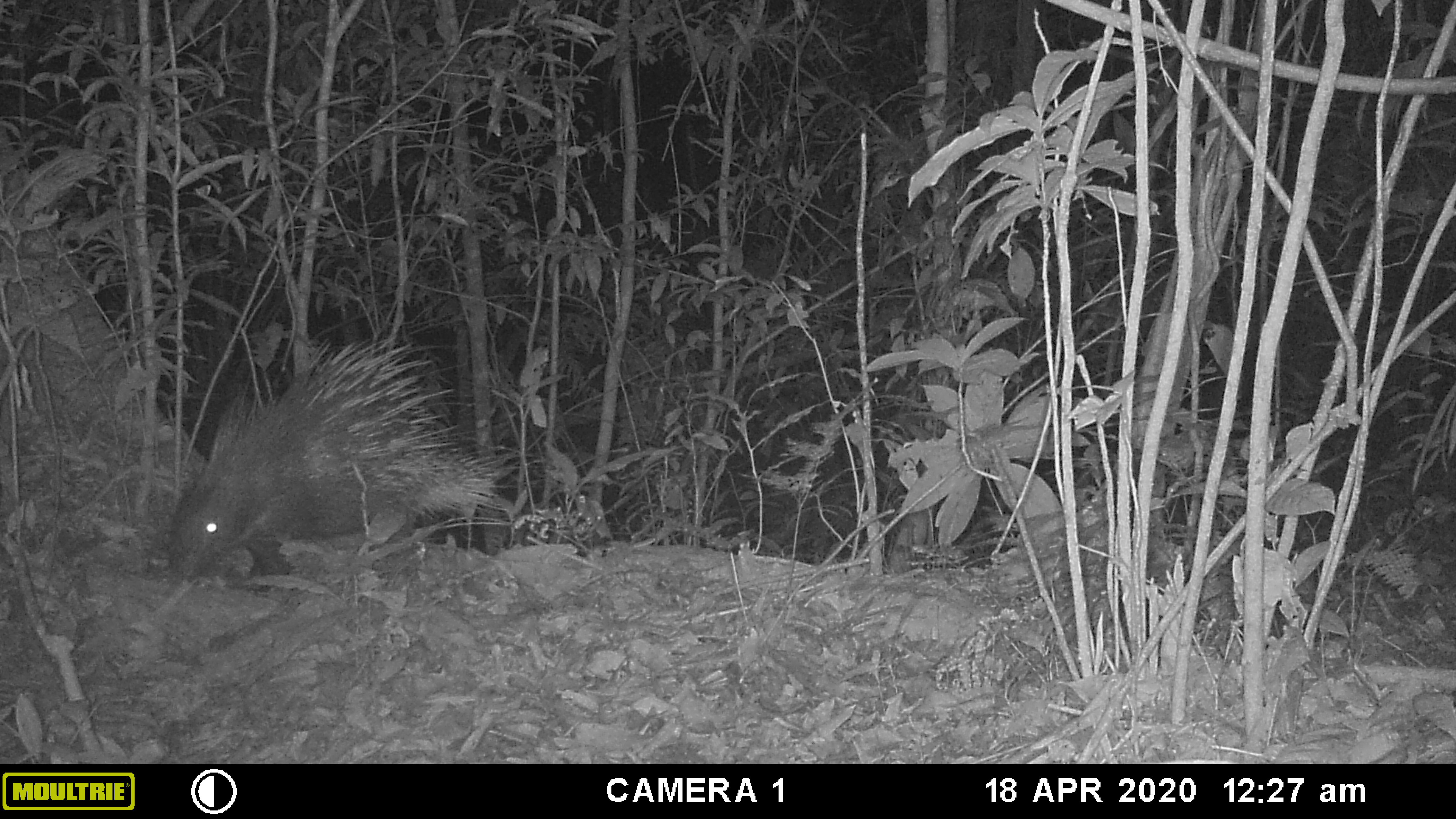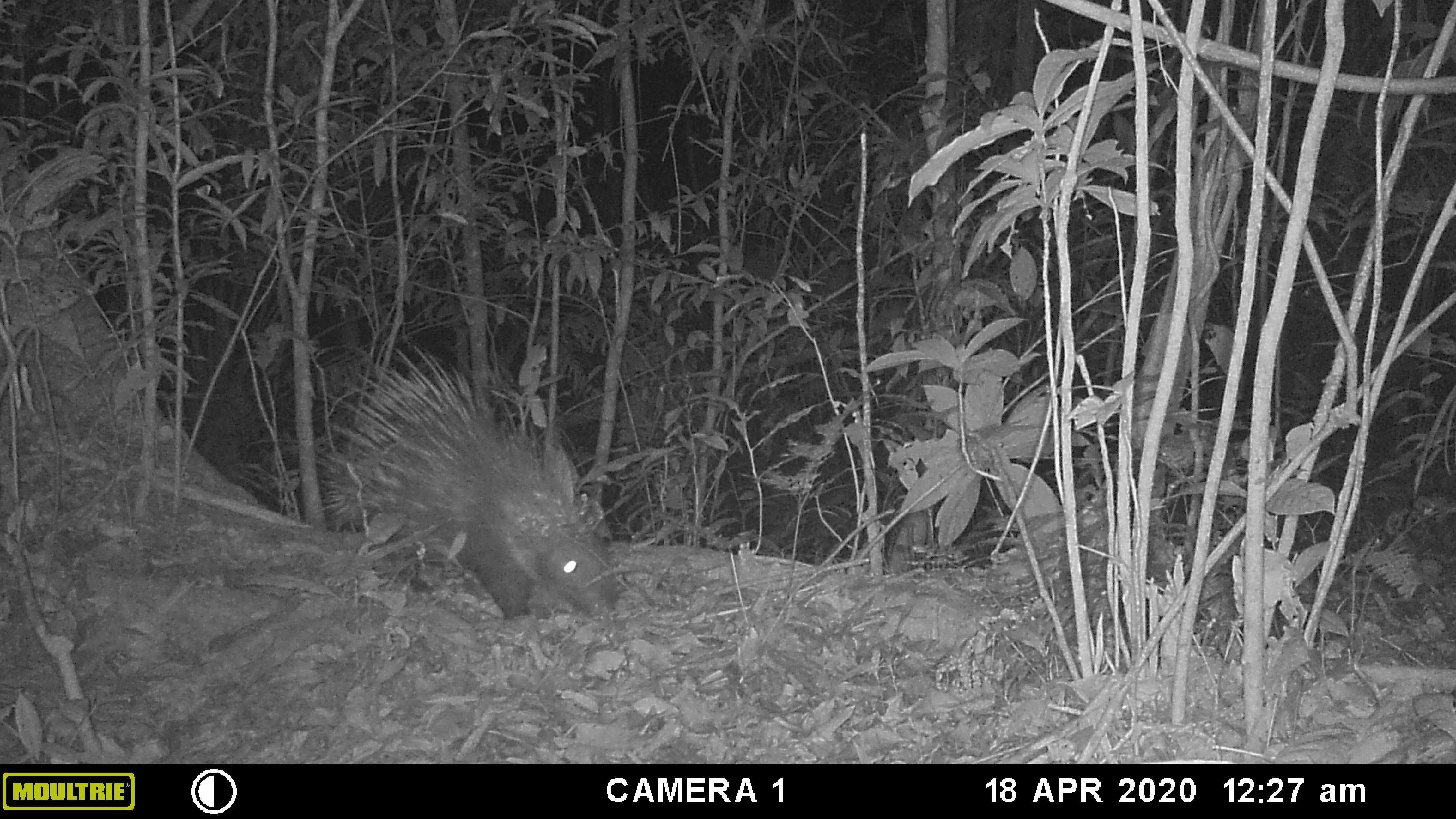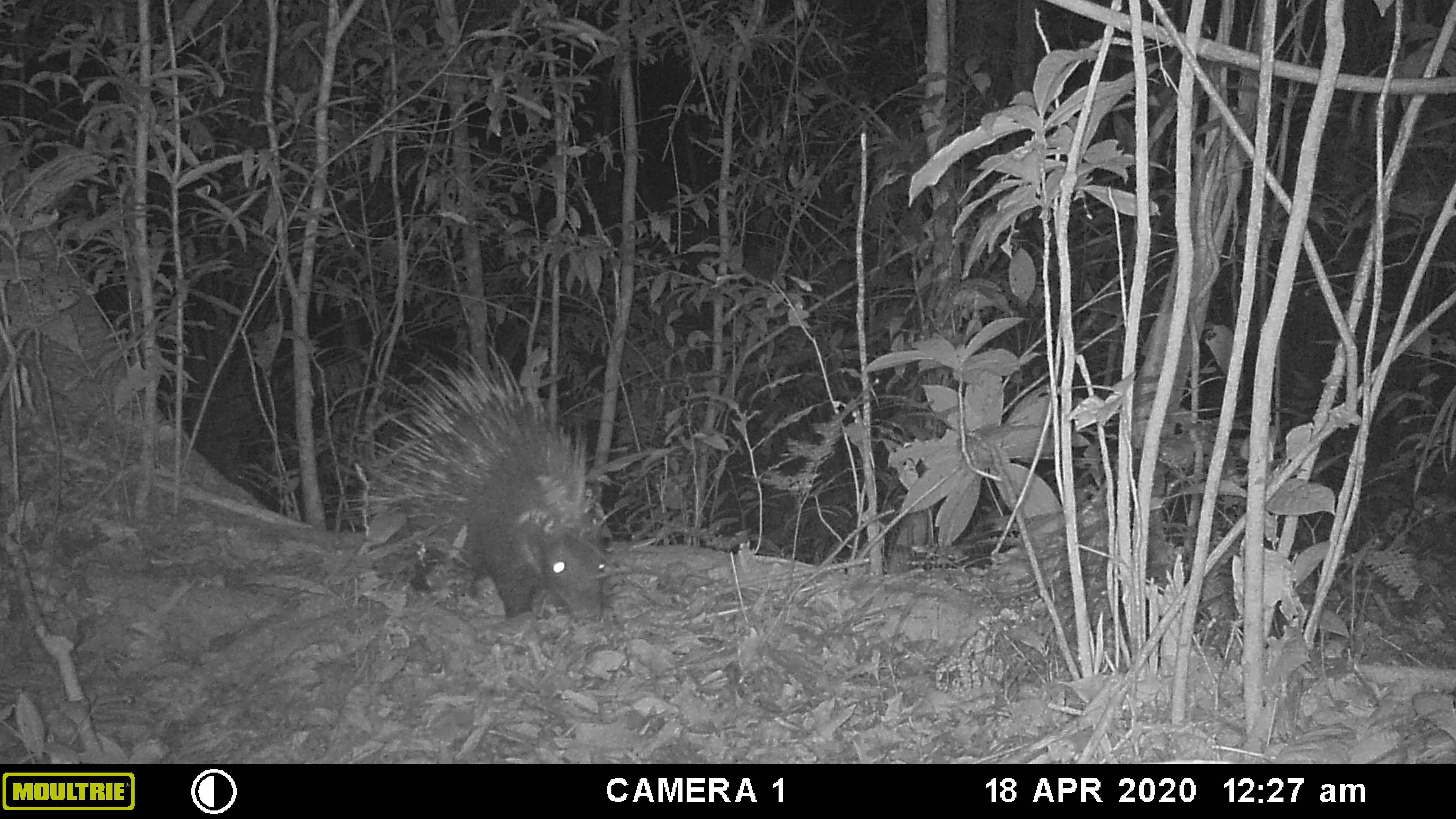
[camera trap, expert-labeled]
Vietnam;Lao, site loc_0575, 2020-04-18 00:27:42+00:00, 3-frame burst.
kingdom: Animalia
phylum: Chordata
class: Mammalia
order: Rodentia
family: Hystricidae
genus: Hystrix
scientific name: Hystrix brachyura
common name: malayan porcupine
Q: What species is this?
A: Malayan porcupine (Hystrix brachyura).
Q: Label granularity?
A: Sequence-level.